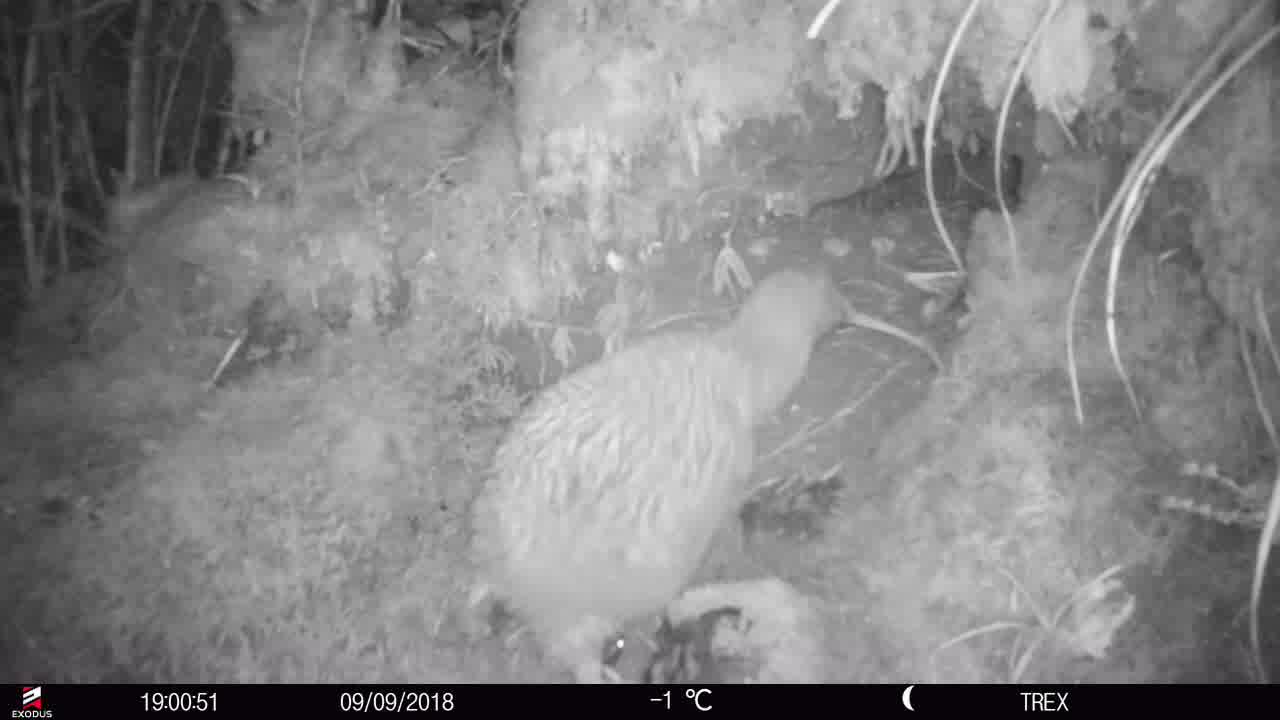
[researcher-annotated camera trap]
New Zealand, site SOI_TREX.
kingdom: Animalia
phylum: Chordata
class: Aves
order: Apterygiformes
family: Apterygidae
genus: Apteryx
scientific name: Apteryx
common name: kiwi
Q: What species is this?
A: Kiwi (Apteryx).